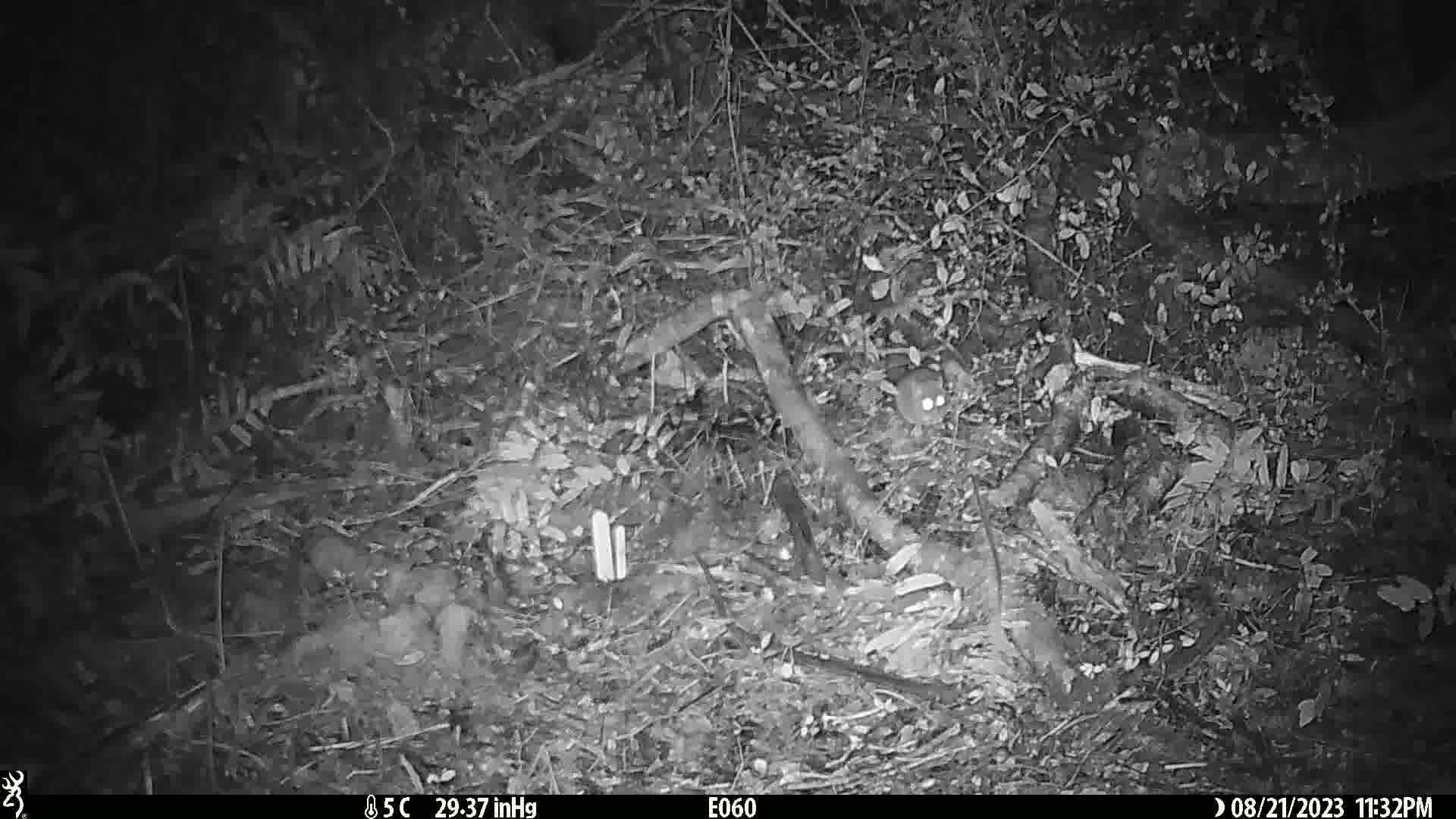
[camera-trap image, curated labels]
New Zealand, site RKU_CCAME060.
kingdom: Animalia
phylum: Chordata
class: Mammalia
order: Rodentia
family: Muridae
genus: Rattus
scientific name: Rattus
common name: rat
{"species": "rat (Rattus)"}